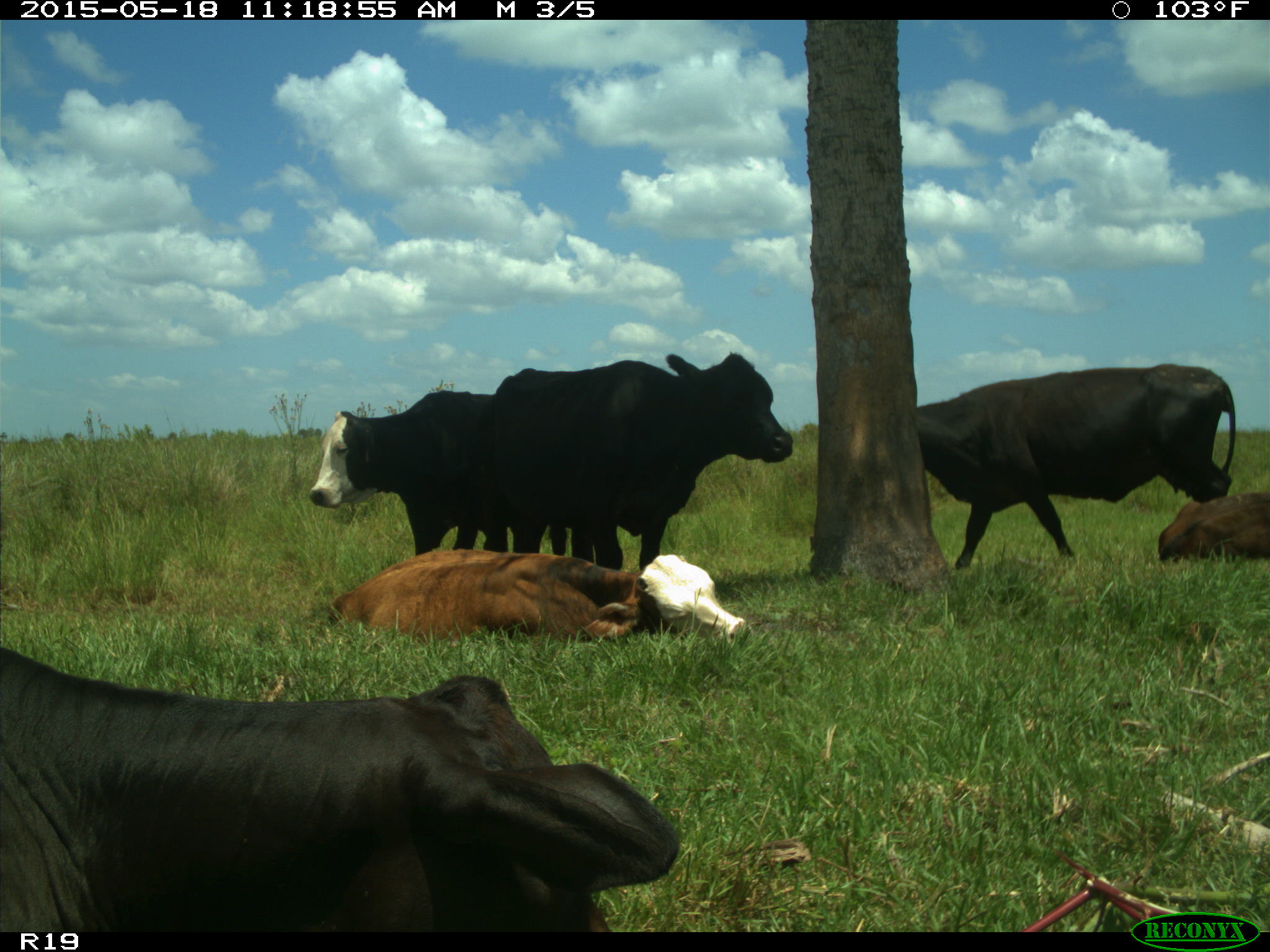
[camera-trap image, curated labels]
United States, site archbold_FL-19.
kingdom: Animalia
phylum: Chordata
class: Mammalia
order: Artiodactyla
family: Bovidae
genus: Bos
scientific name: Bos taurus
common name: domestic cow